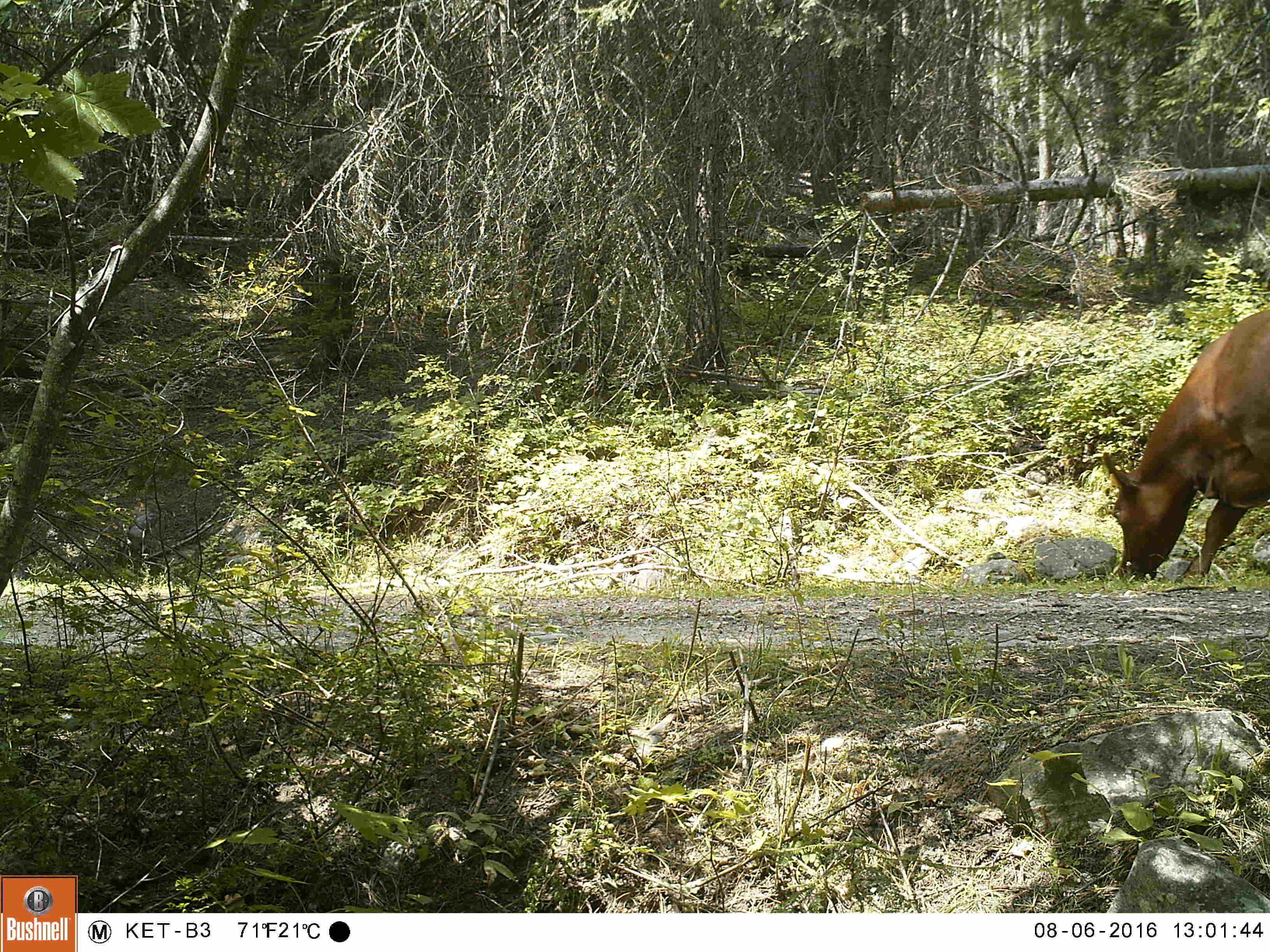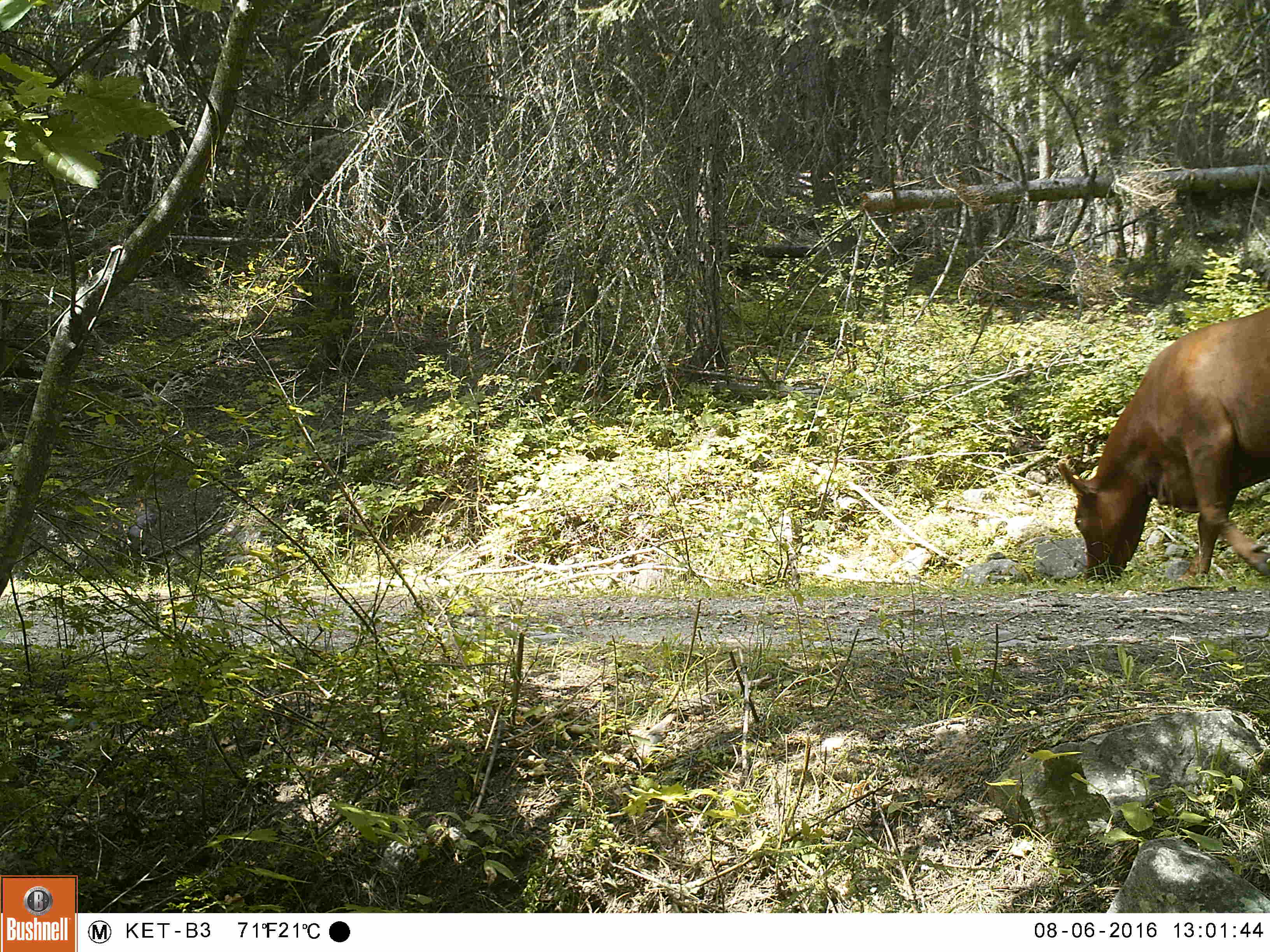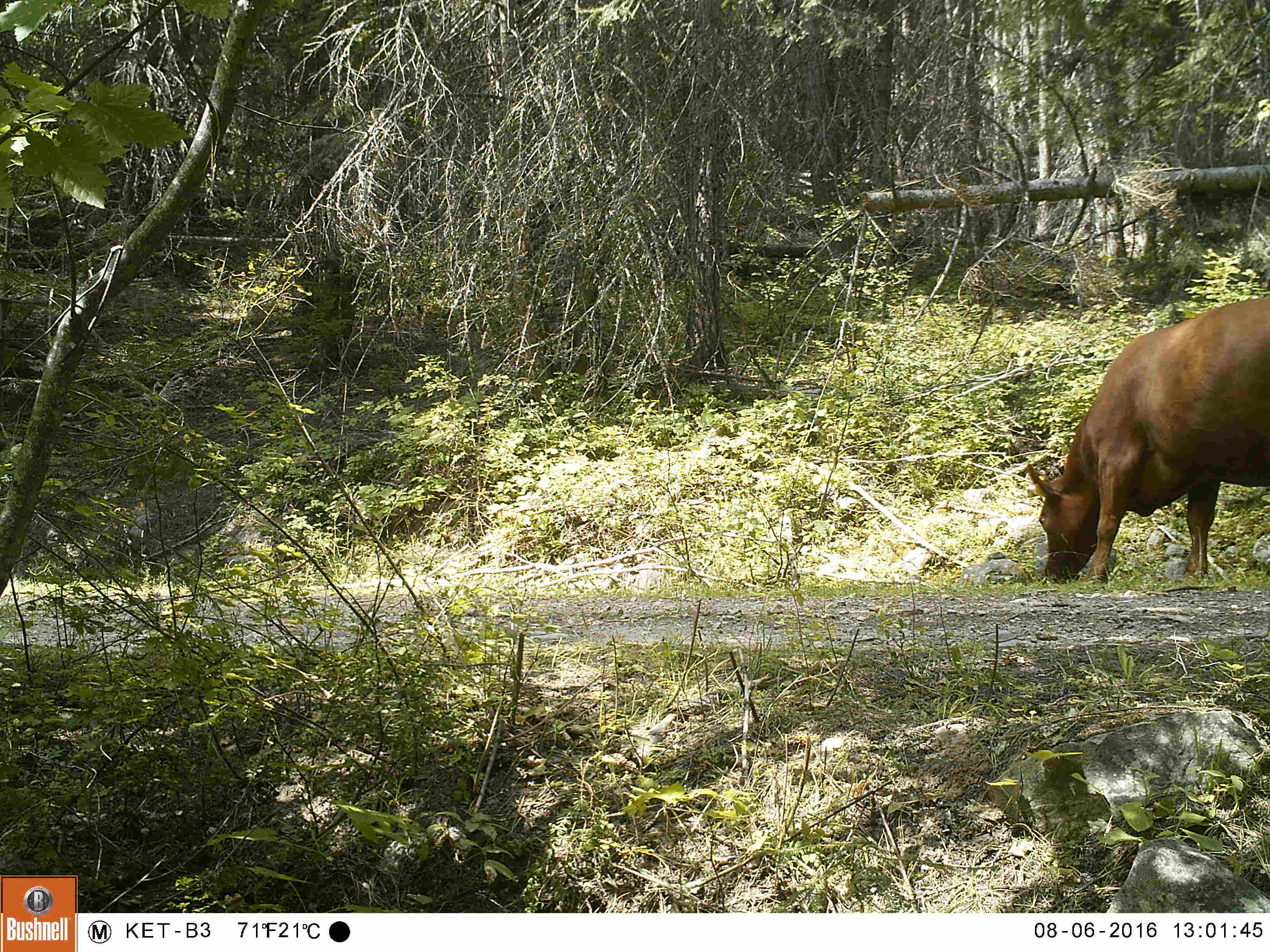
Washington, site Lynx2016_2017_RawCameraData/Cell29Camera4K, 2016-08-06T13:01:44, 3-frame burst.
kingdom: Animalia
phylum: Chordata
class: Mammalia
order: Artiodactyla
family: Bovidae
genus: Bos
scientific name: Bos taurus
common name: domestic cattle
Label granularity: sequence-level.